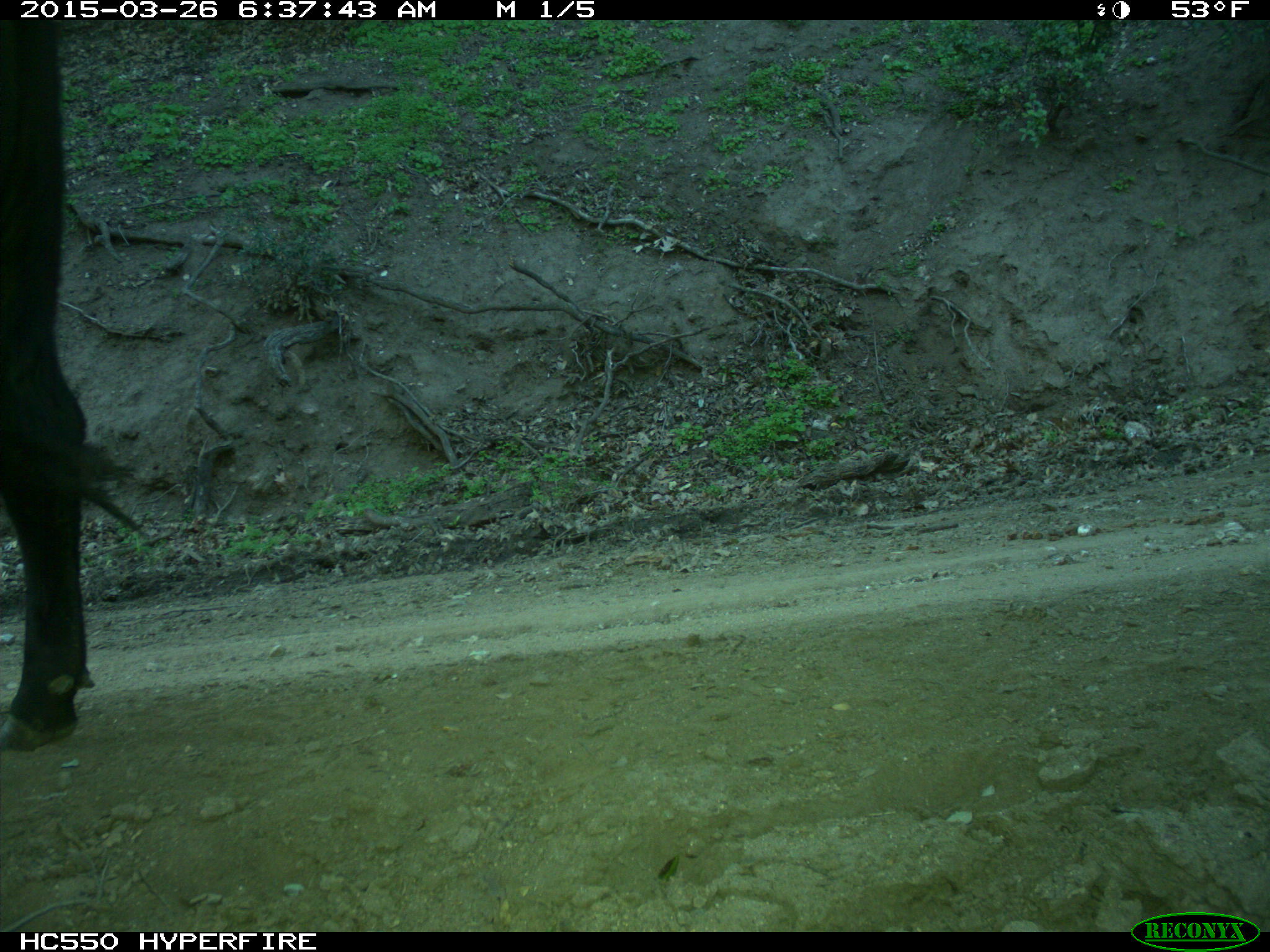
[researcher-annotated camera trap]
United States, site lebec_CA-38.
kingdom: Animalia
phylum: Chordata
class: Mammalia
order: Artiodactyla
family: Bovidae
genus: Bos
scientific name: Bos taurus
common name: domestic cow